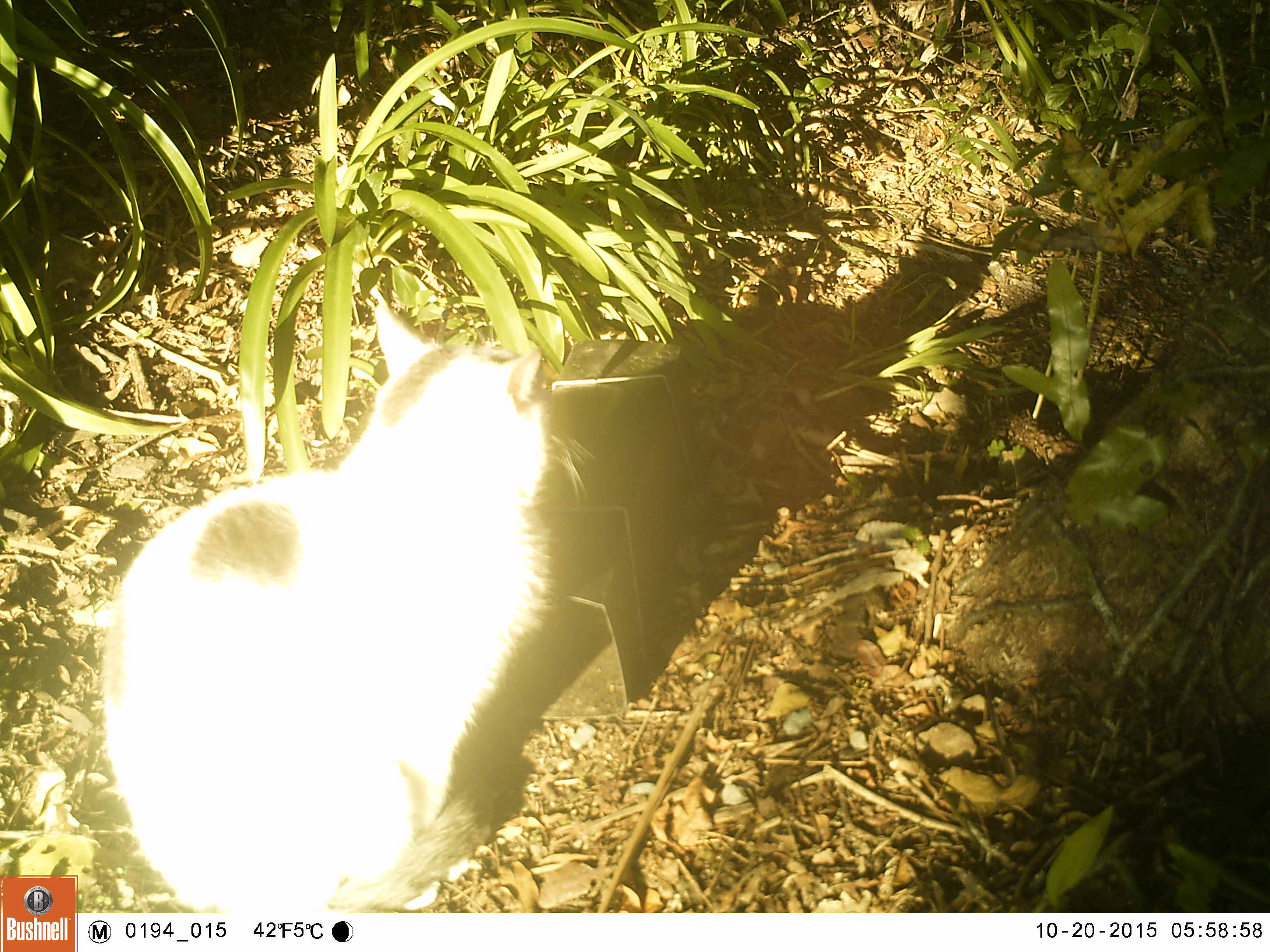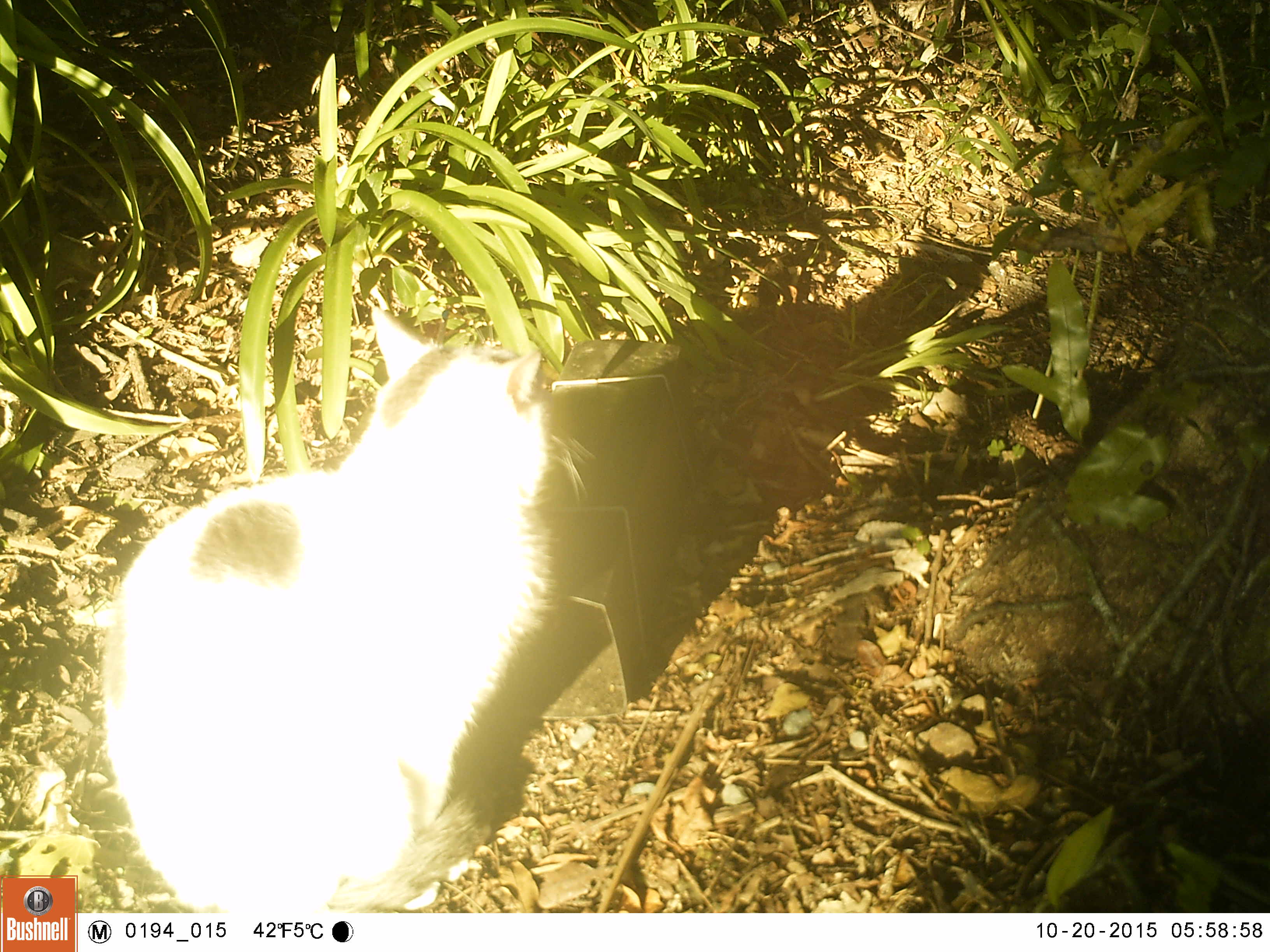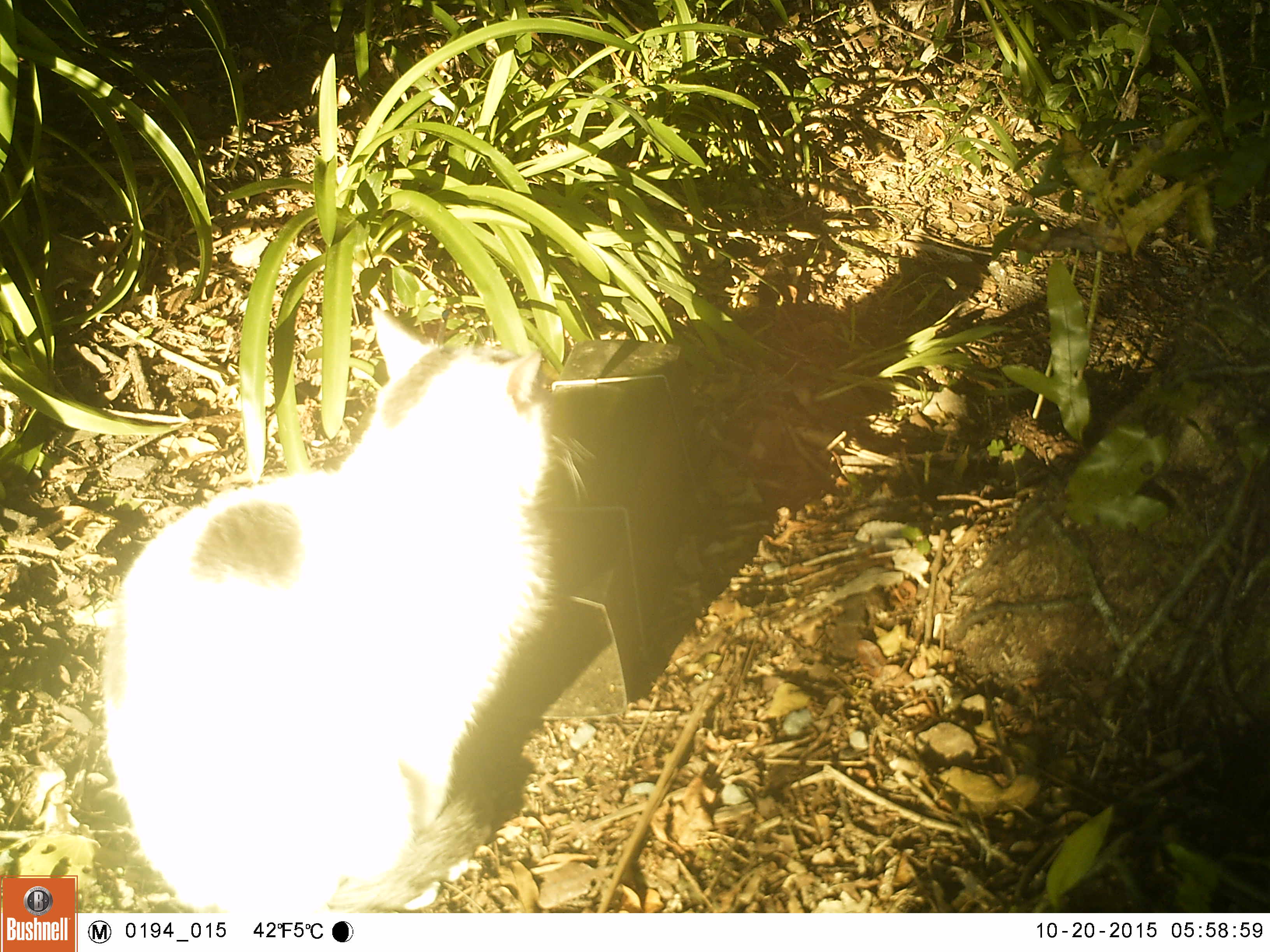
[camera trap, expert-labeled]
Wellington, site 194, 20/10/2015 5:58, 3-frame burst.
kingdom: Animalia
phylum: Chordata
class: Mammalia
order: Carnivora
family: Felidae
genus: Felis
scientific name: Felis catus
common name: cat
Cat (Felis catus).